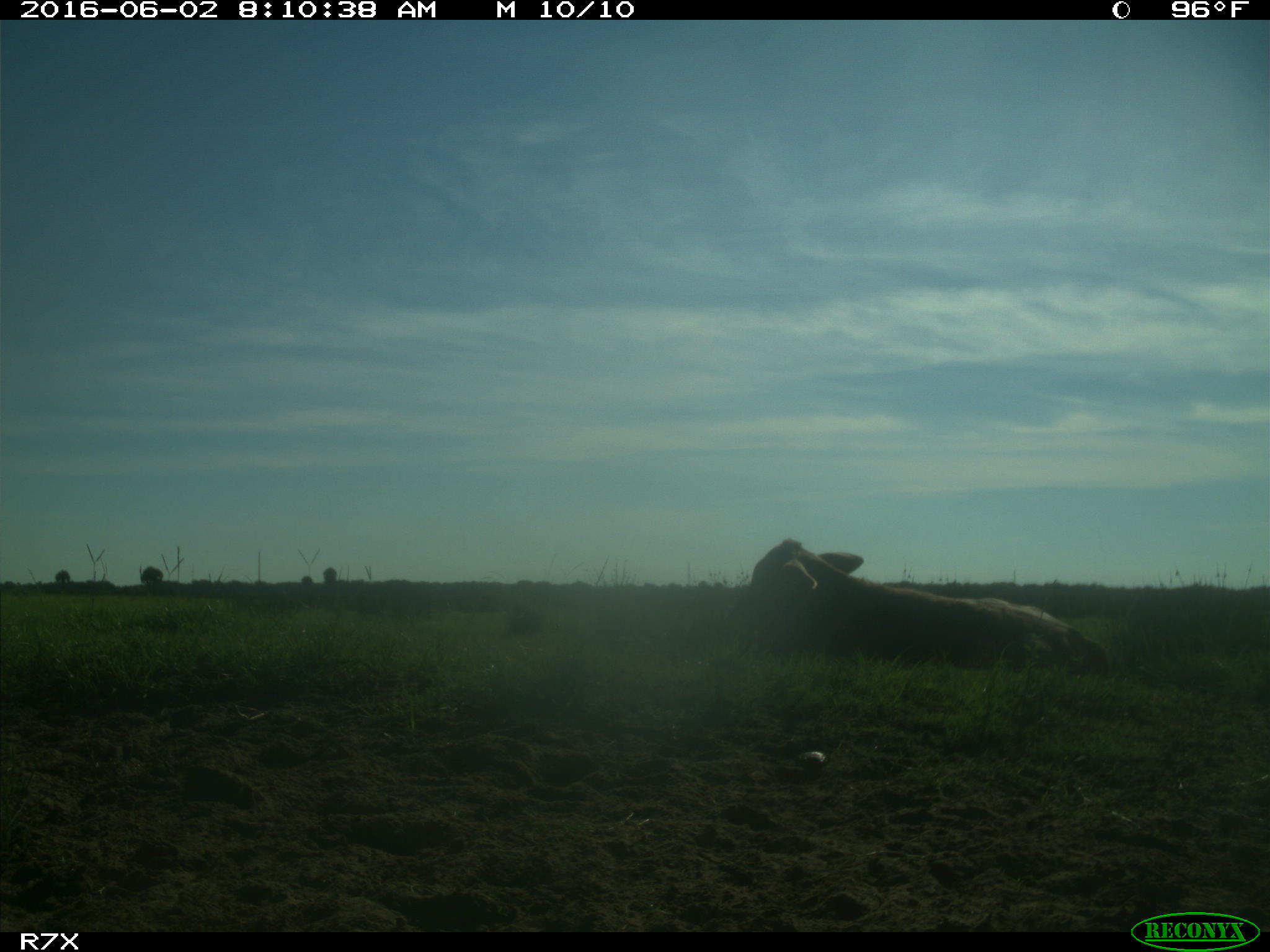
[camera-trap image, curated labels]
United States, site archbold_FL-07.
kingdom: Animalia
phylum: Chordata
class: Mammalia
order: Artiodactyla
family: Bovidae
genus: Bos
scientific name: Bos taurus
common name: domestic cow